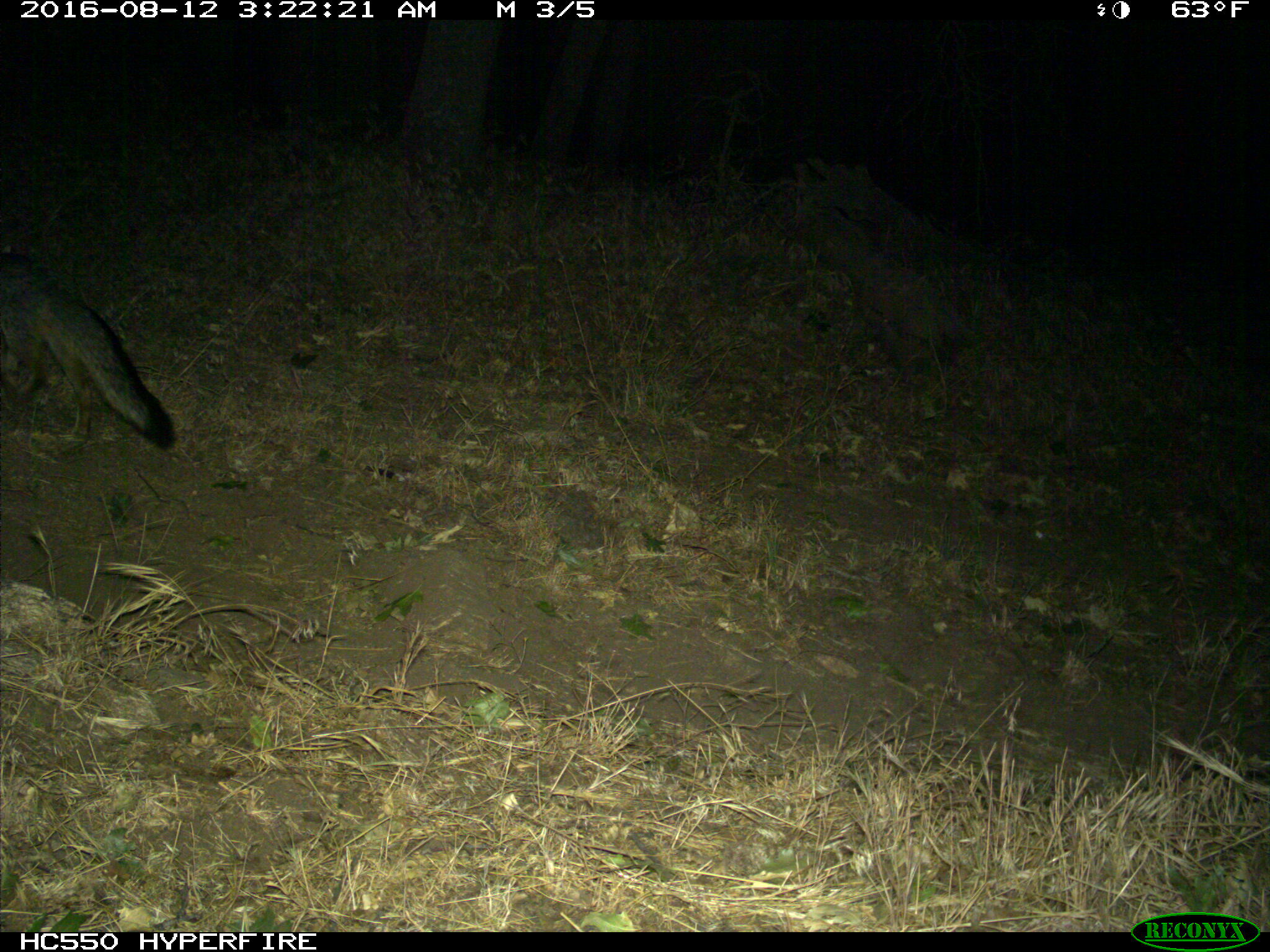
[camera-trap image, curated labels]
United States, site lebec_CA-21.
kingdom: Animalia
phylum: Chordata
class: Mammalia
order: Carnivora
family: Canidae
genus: Urocyon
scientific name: Urocyon cinereoargenteus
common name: gray fox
Urocyon cinereoargenteus (gray fox).